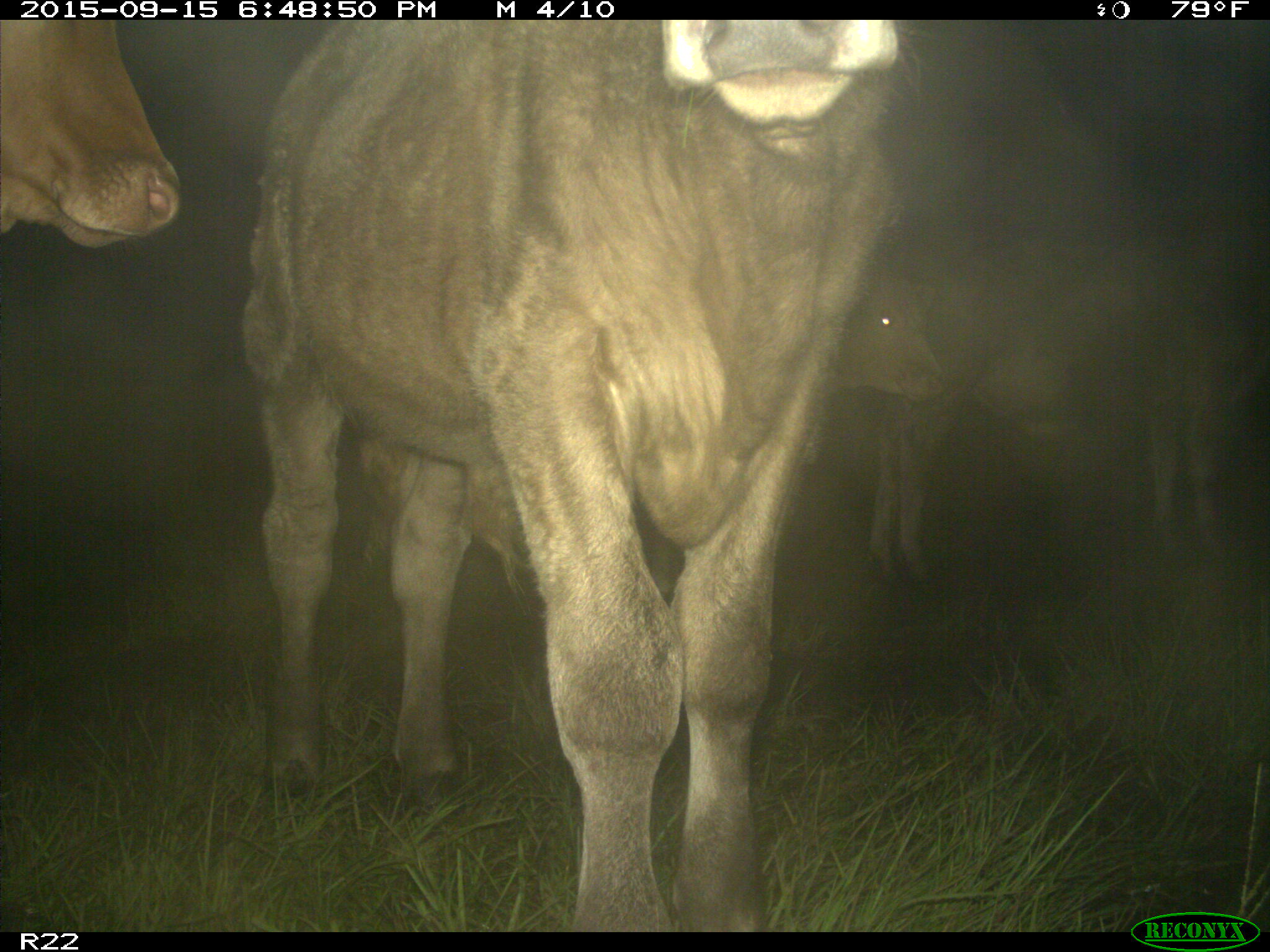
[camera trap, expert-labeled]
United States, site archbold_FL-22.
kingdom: Animalia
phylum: Chordata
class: Mammalia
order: Artiodactyla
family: Bovidae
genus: Bos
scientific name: Bos taurus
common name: domestic cow